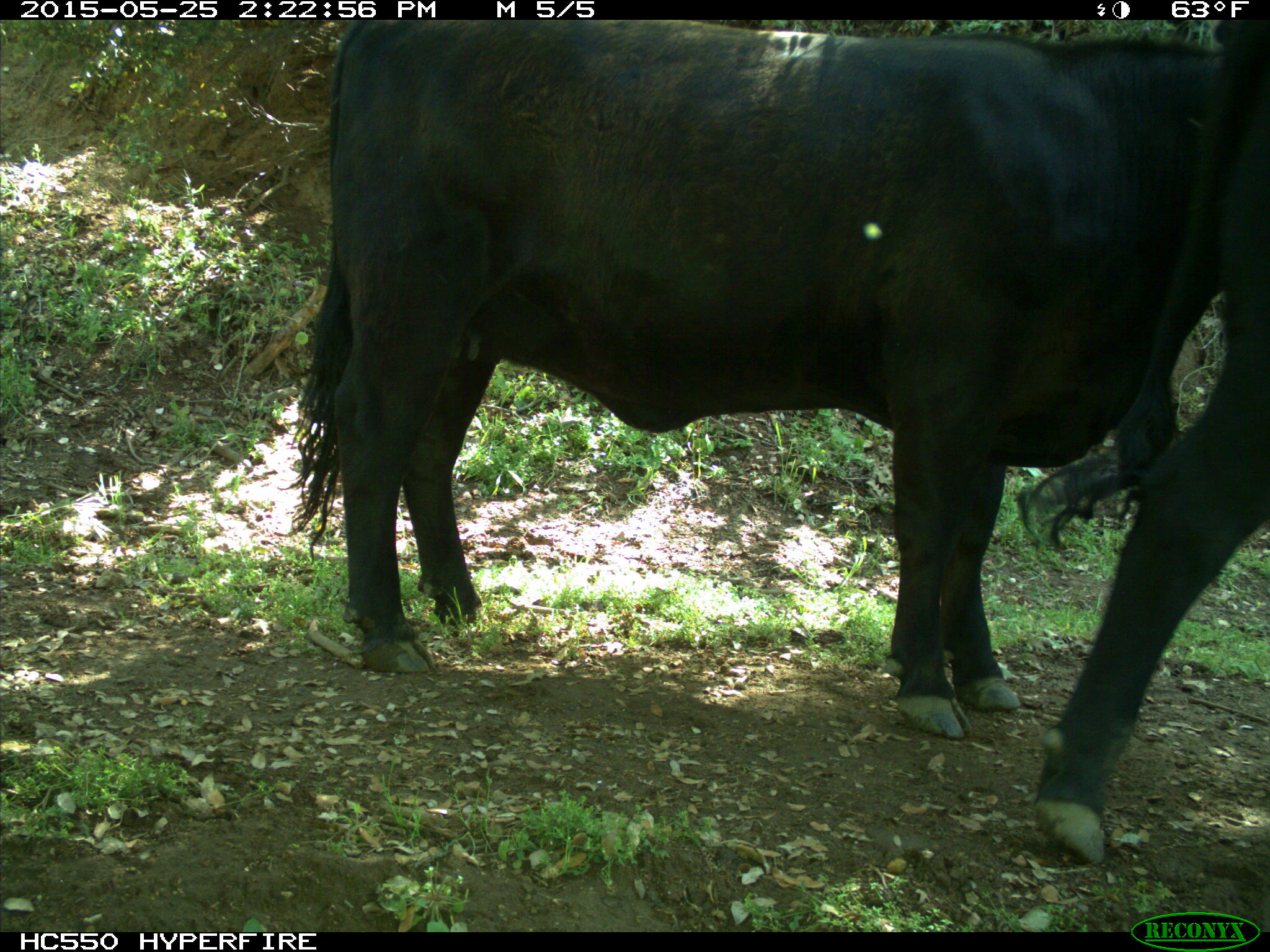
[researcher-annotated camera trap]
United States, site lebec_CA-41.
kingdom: Animalia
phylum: Chordata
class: Mammalia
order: Artiodactyla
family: Bovidae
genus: Bos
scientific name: Bos taurus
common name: domestic cow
Bos taurus (domestic cow).